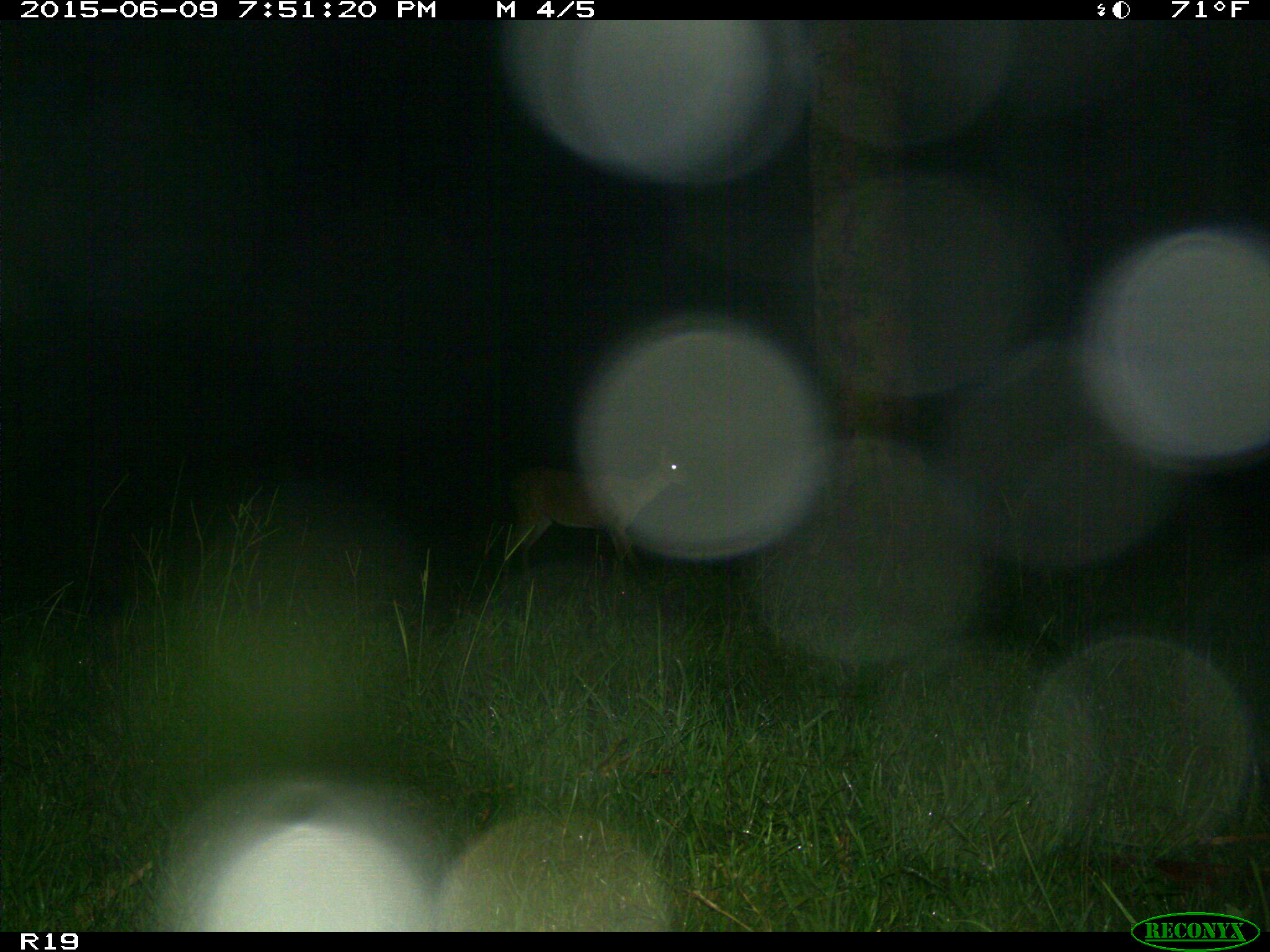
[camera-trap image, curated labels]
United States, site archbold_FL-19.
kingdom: Animalia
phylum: Chordata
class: Mammalia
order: Artiodactyla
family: Cervidae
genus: Odocoileus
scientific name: Odocoileus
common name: deer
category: unidentified deer